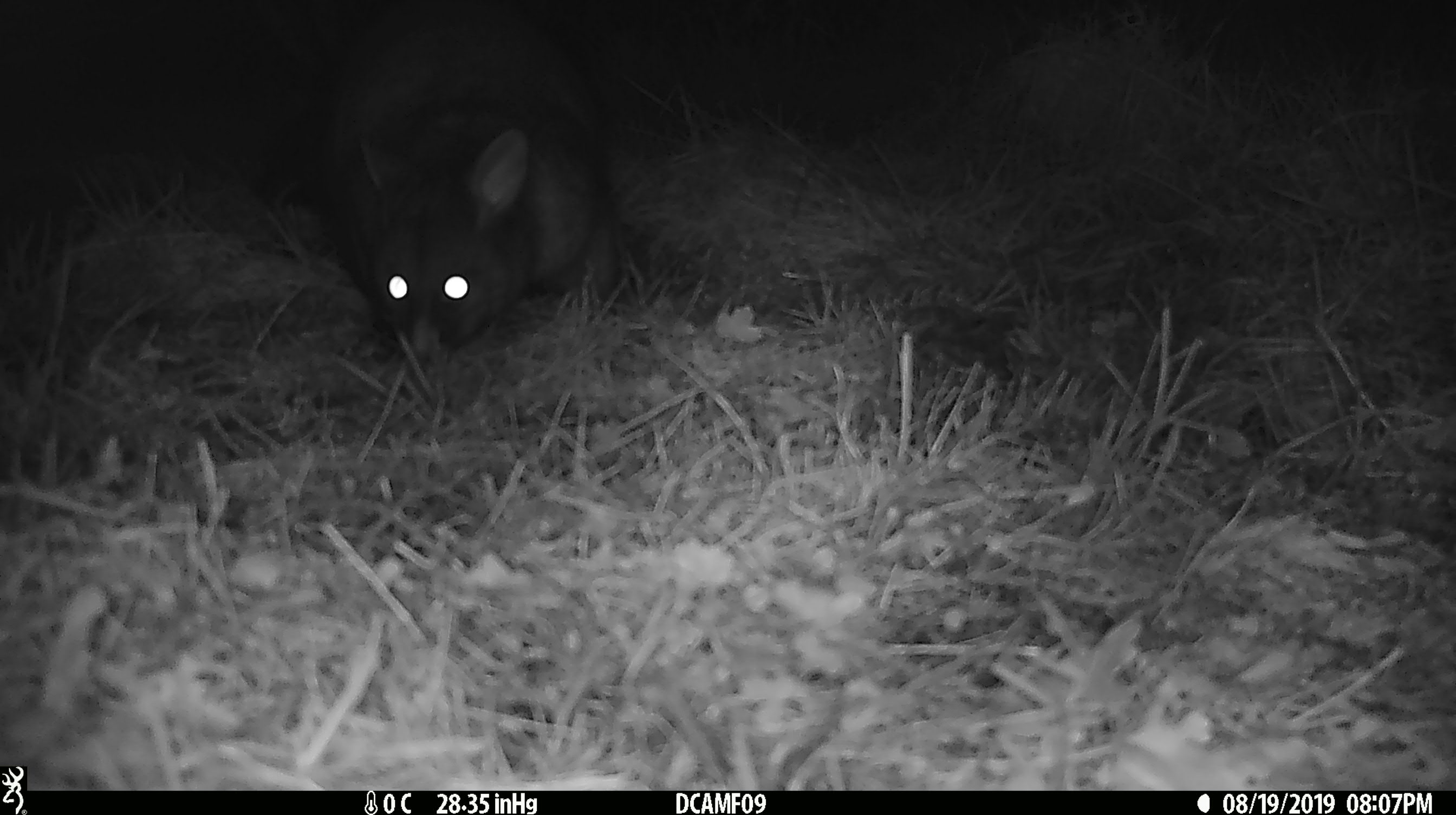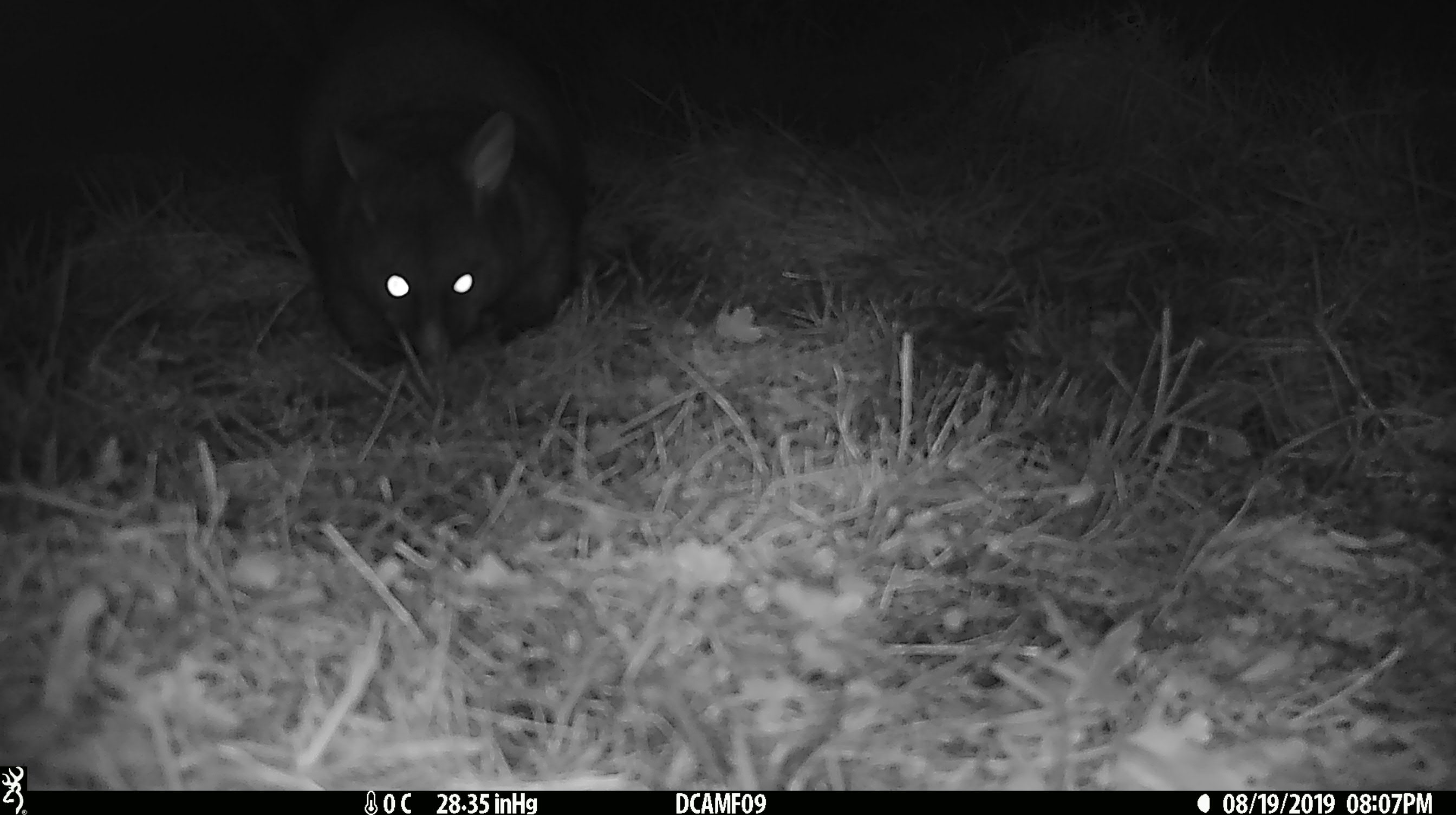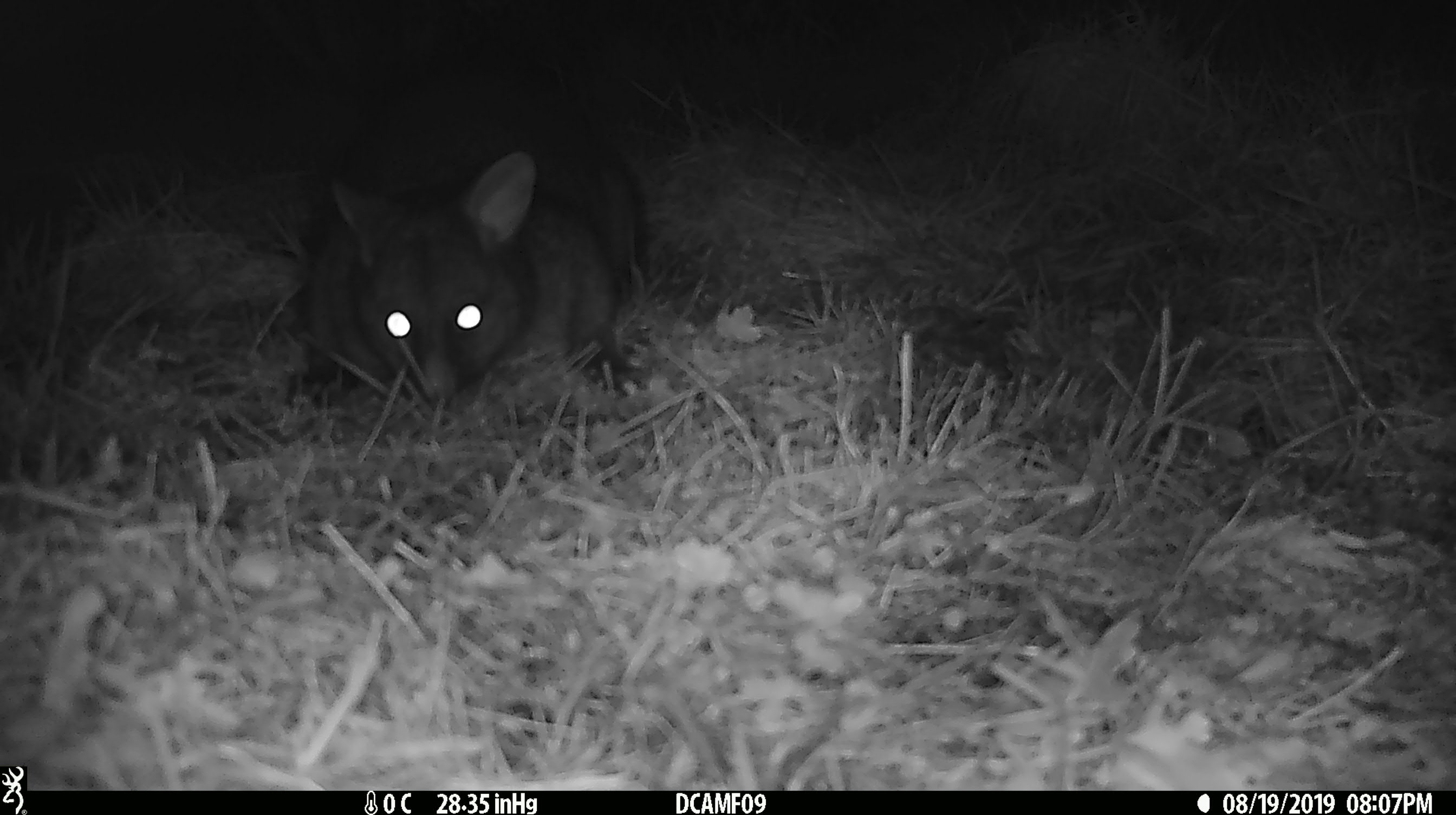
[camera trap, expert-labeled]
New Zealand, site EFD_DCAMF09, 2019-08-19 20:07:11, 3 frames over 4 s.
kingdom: Animalia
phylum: Chordata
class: Mammalia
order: Diprotodontia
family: Phalangeridae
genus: Trichosurus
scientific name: Trichosurus vulpecula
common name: common brushtail possum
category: possum